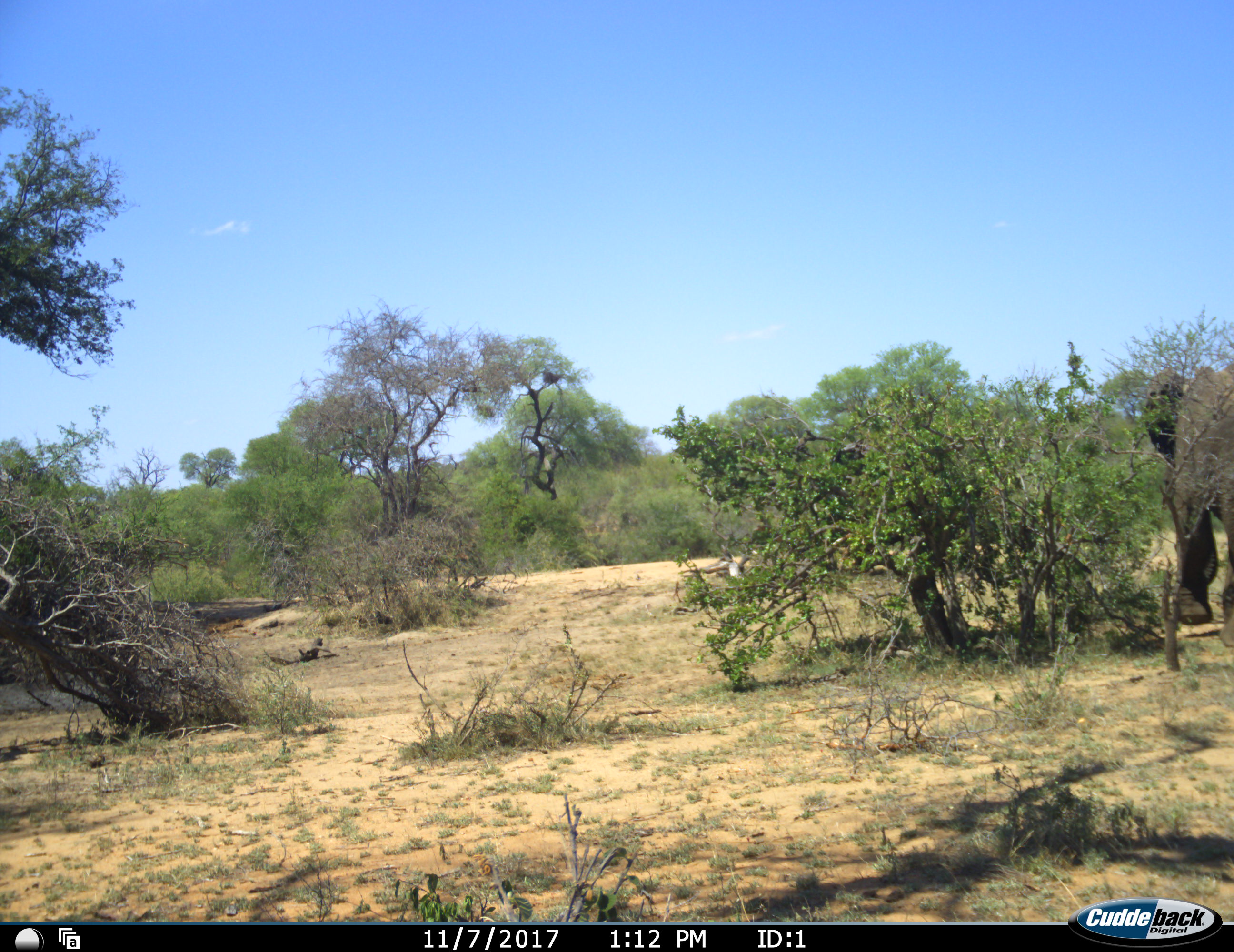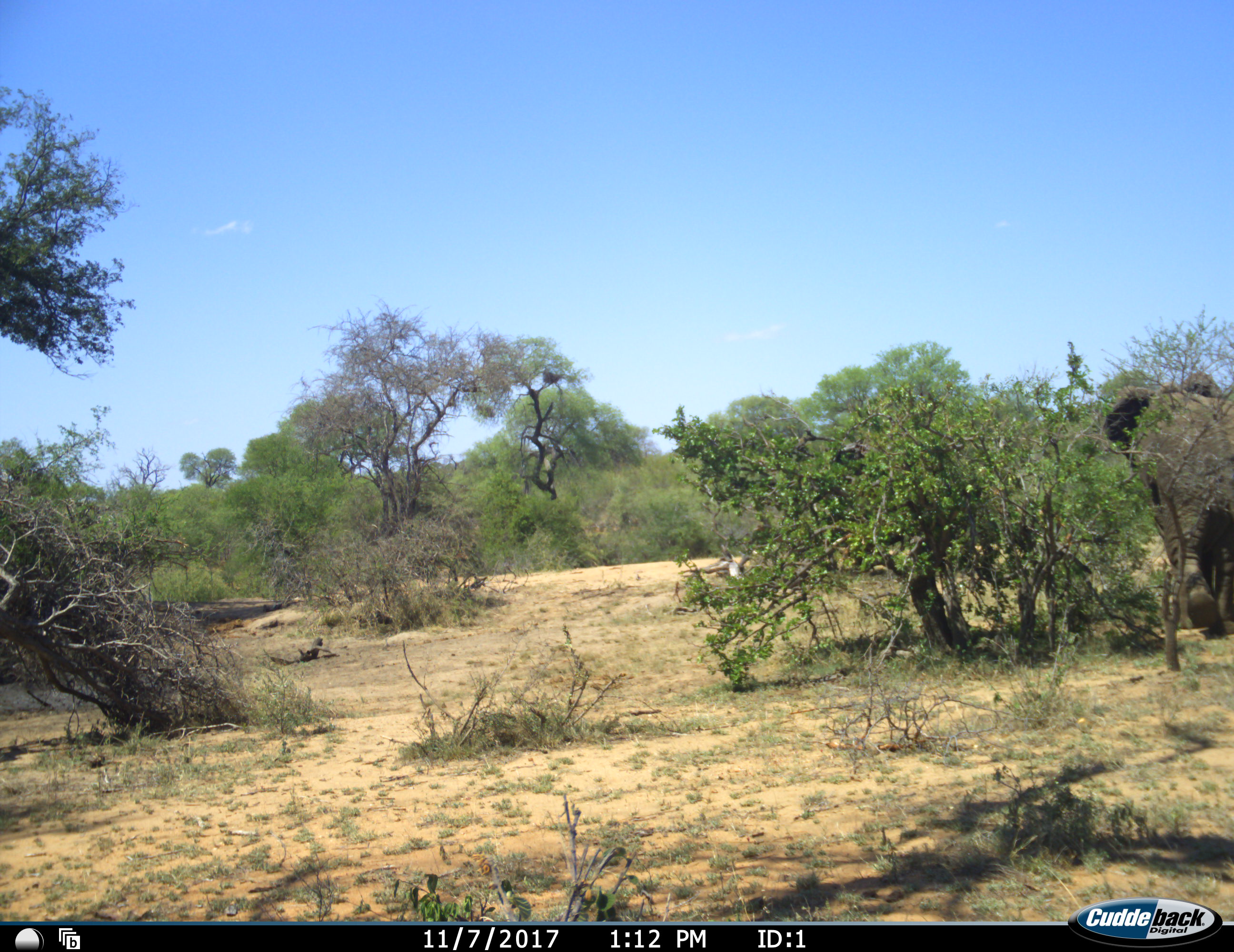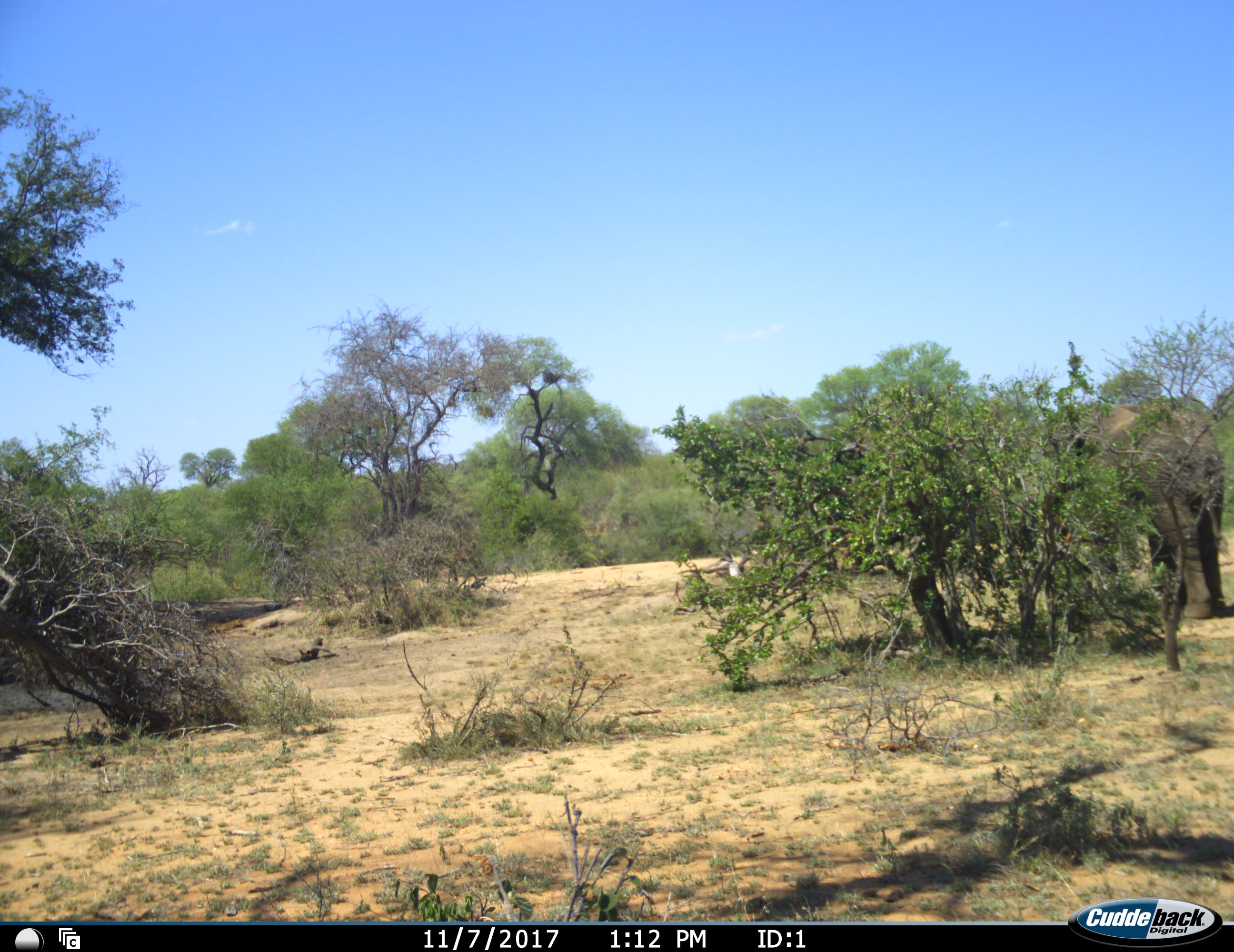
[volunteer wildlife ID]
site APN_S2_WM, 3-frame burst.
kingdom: Animalia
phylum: Chordata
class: Mammalia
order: Proboscidea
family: Elephantidae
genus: Loxodonta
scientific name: Loxodonta africana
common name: african bush elephant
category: elephant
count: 1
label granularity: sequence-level